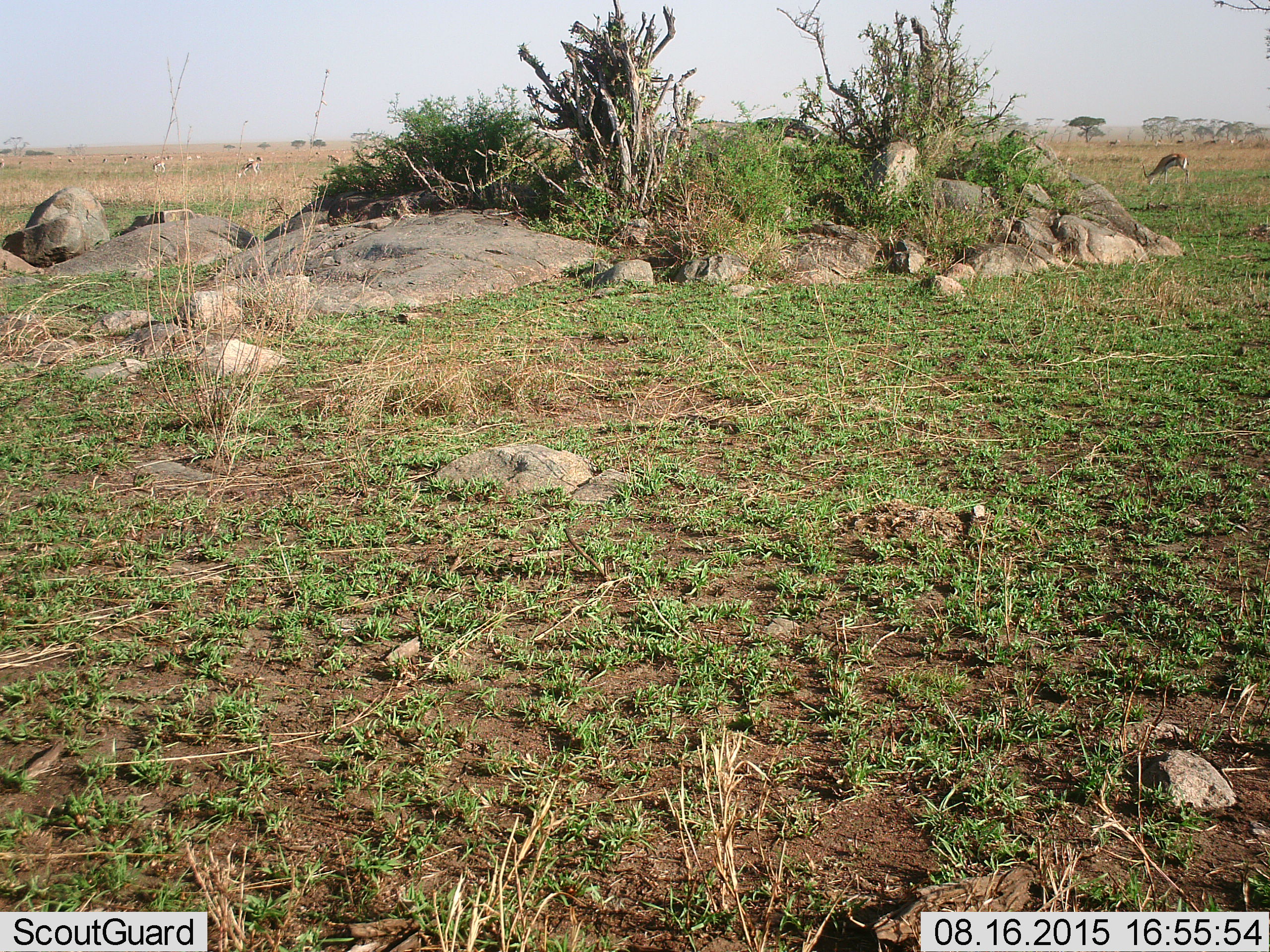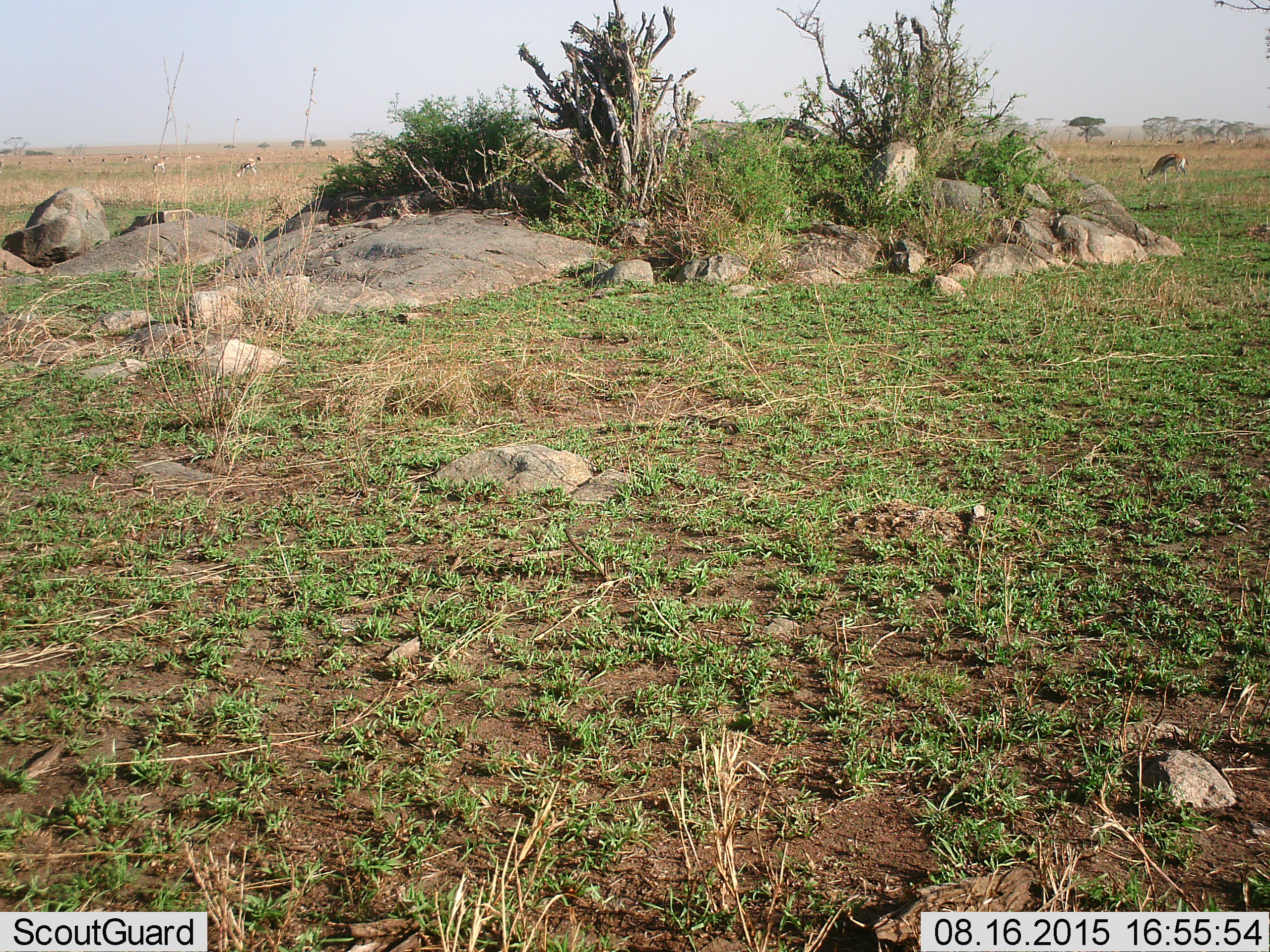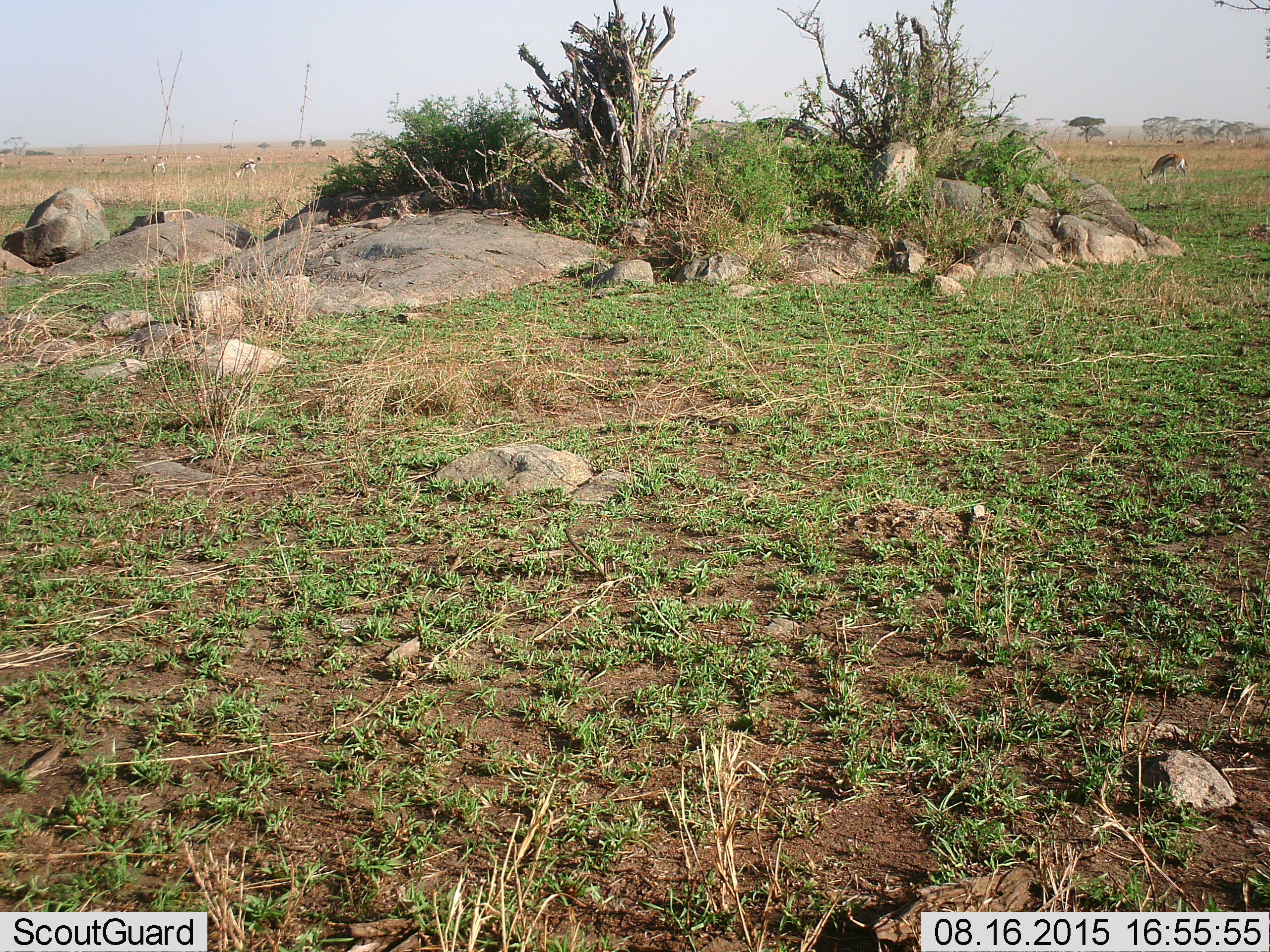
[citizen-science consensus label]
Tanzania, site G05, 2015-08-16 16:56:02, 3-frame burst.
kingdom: Animalia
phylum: Chordata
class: Mammalia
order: Artiodactyla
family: Bovidae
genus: Eudorcas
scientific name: Eudorcas thomsonii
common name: thomson's gazelle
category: gazellethomsons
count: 11-50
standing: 79%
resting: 0%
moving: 64%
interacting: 0%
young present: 0%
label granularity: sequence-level